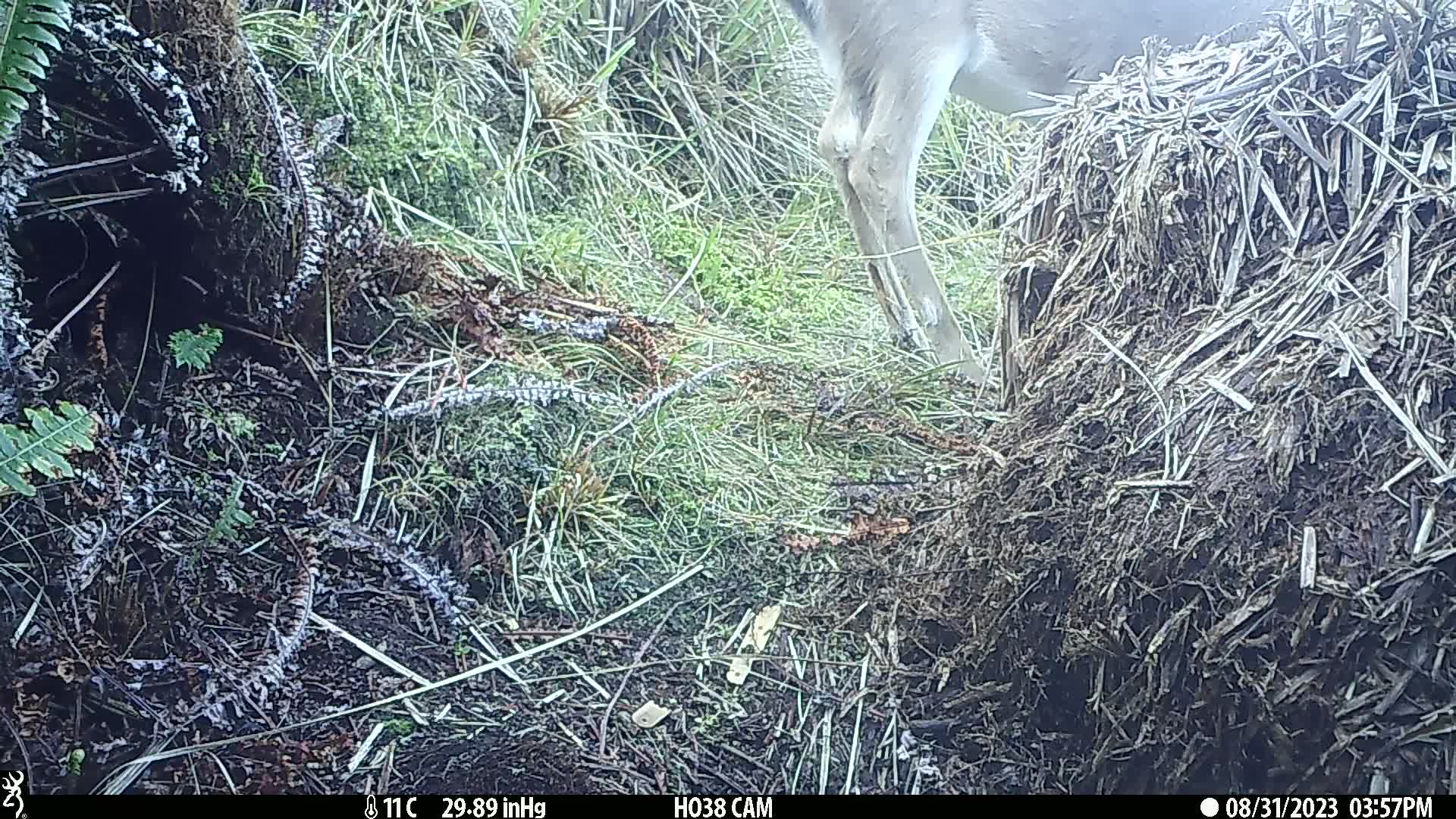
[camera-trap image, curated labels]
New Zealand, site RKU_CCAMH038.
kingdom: Animalia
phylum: Chordata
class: Mammalia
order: Artiodactyla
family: Cervidae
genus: Odocoileus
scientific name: Odocoileus virginianus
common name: white-tailed deer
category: white tailed deer